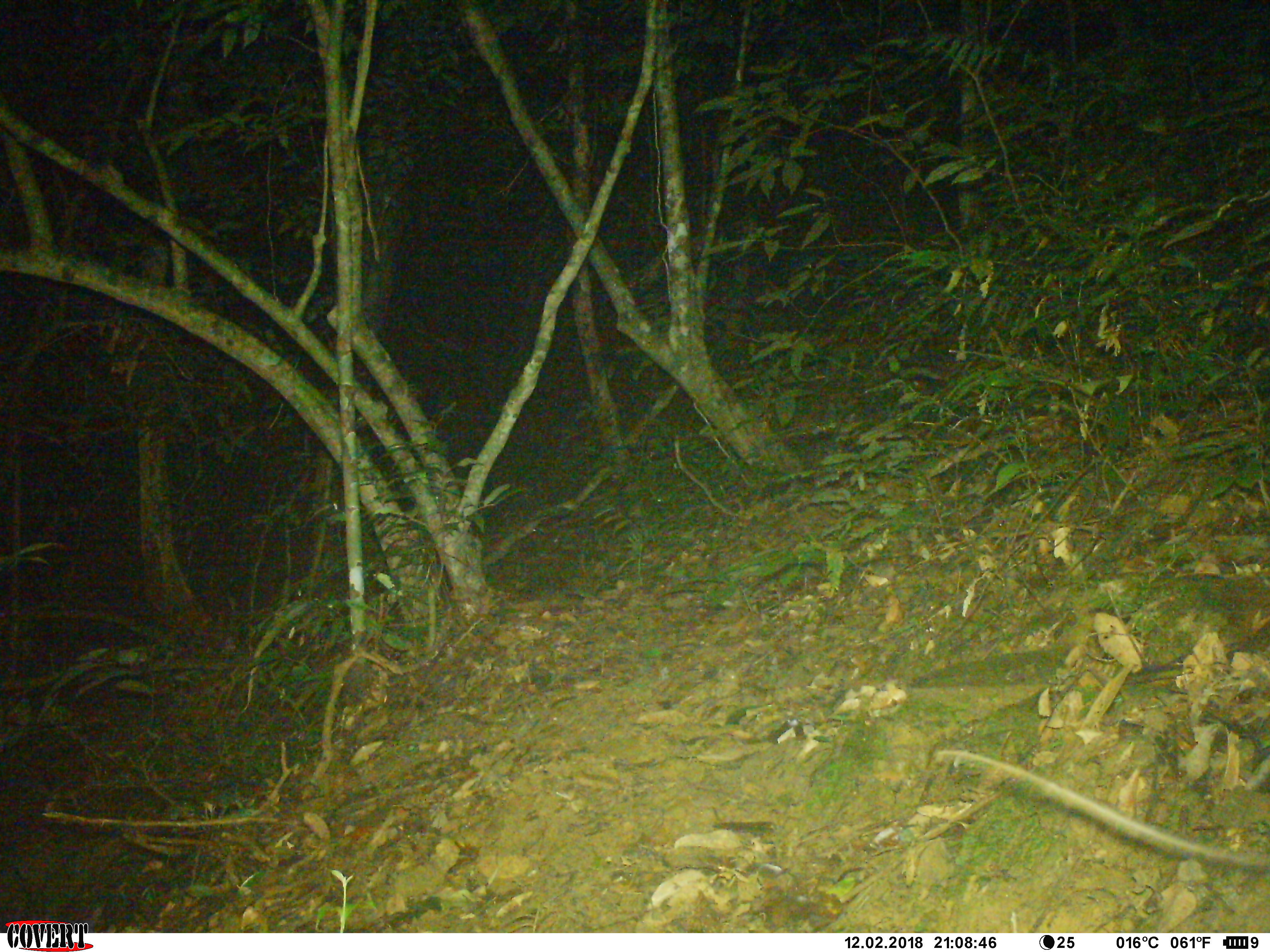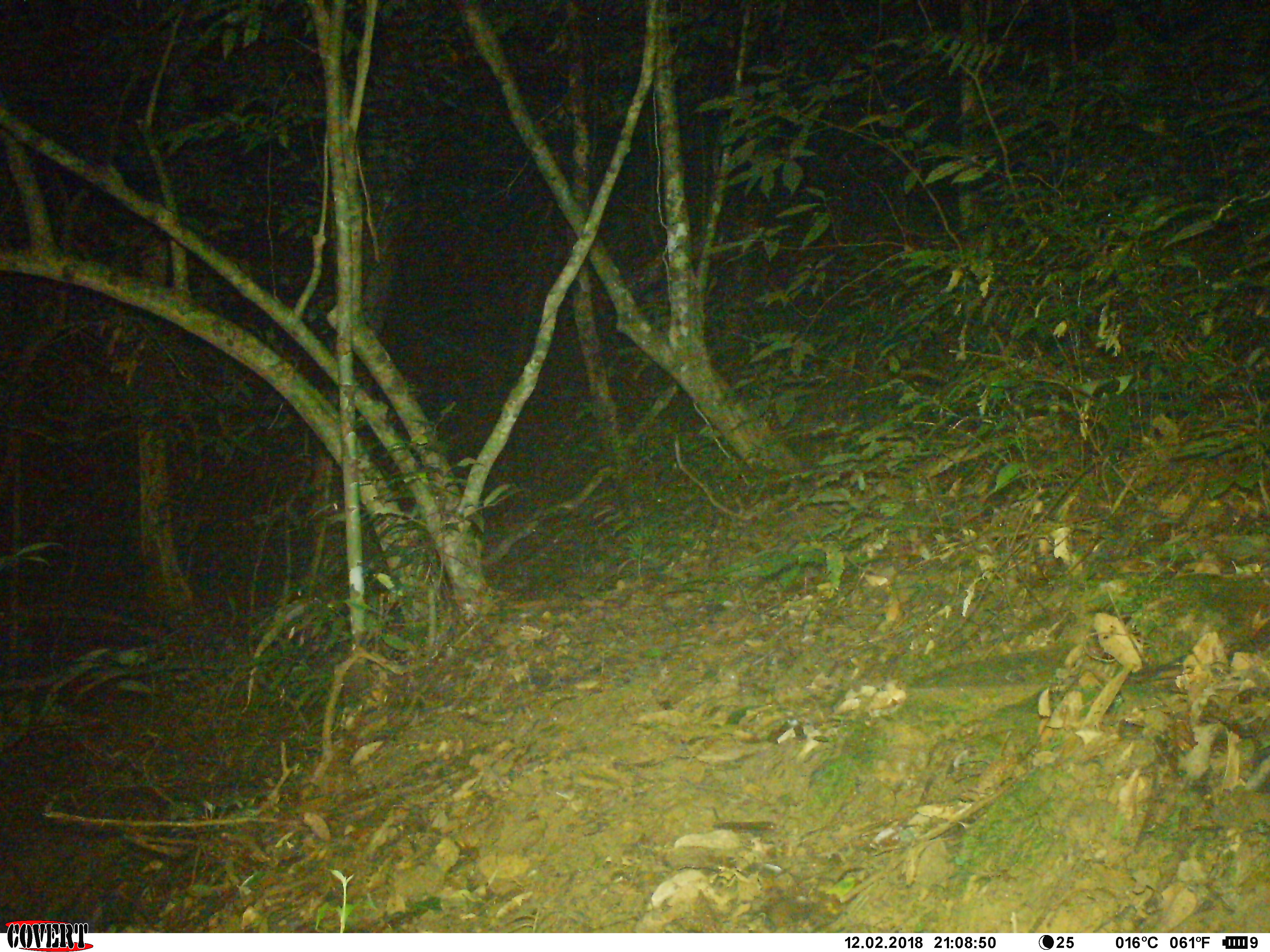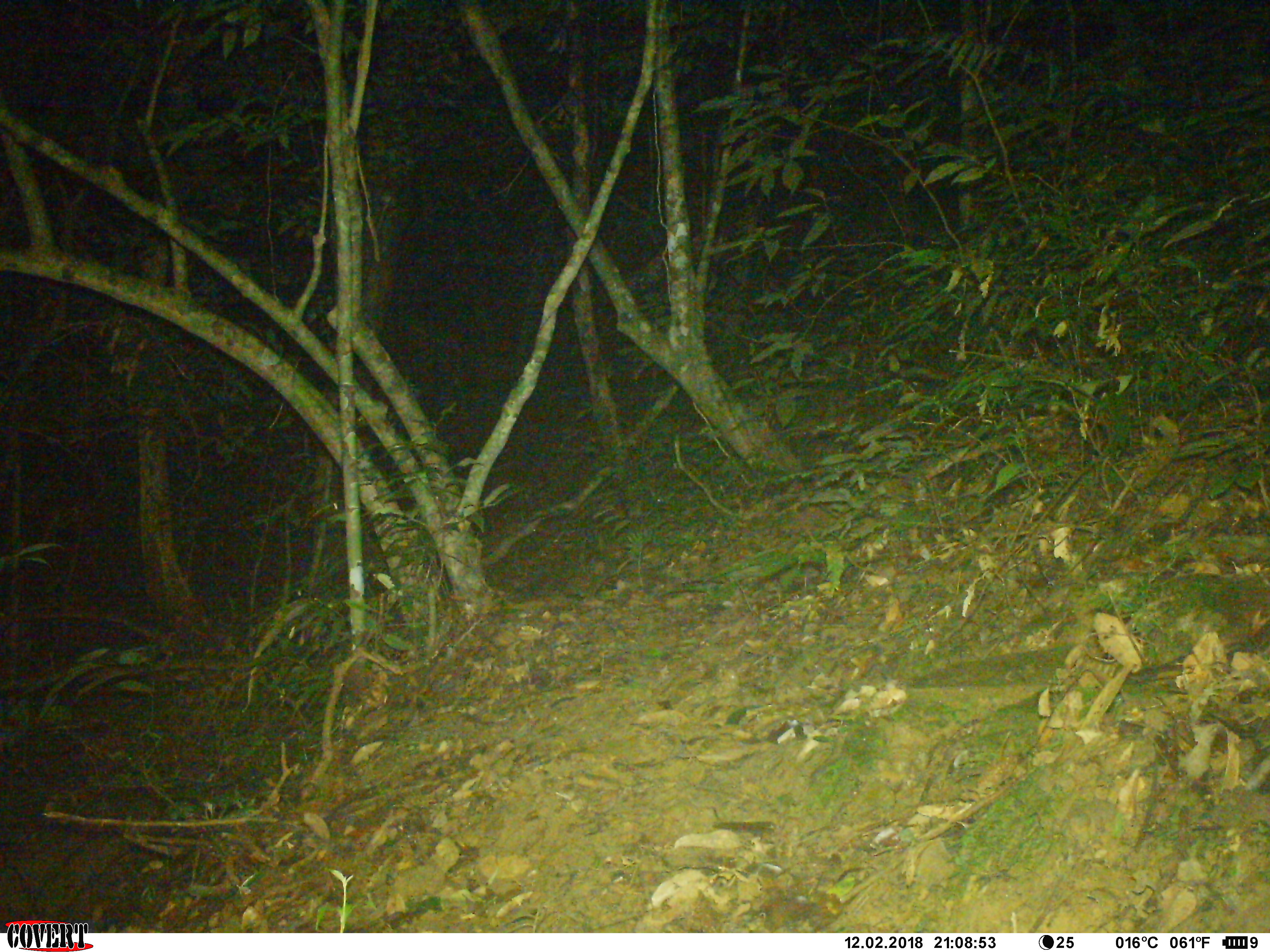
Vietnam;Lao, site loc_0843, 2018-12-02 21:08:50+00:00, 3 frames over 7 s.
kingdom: Animalia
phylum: Chordata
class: Mammalia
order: Rodentia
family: Muridae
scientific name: Muridae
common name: old-world mice and rats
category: unidentified murid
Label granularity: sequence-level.